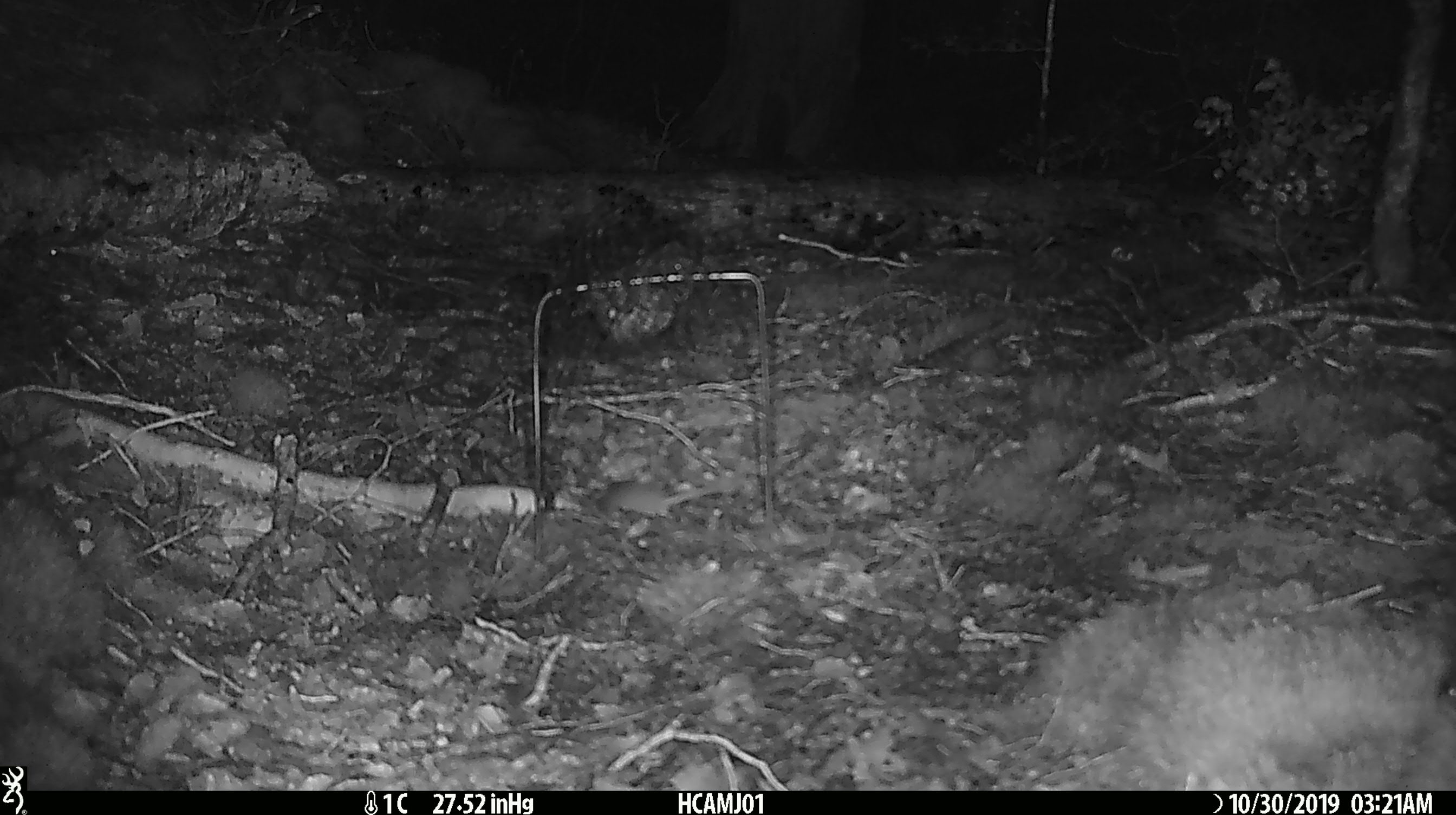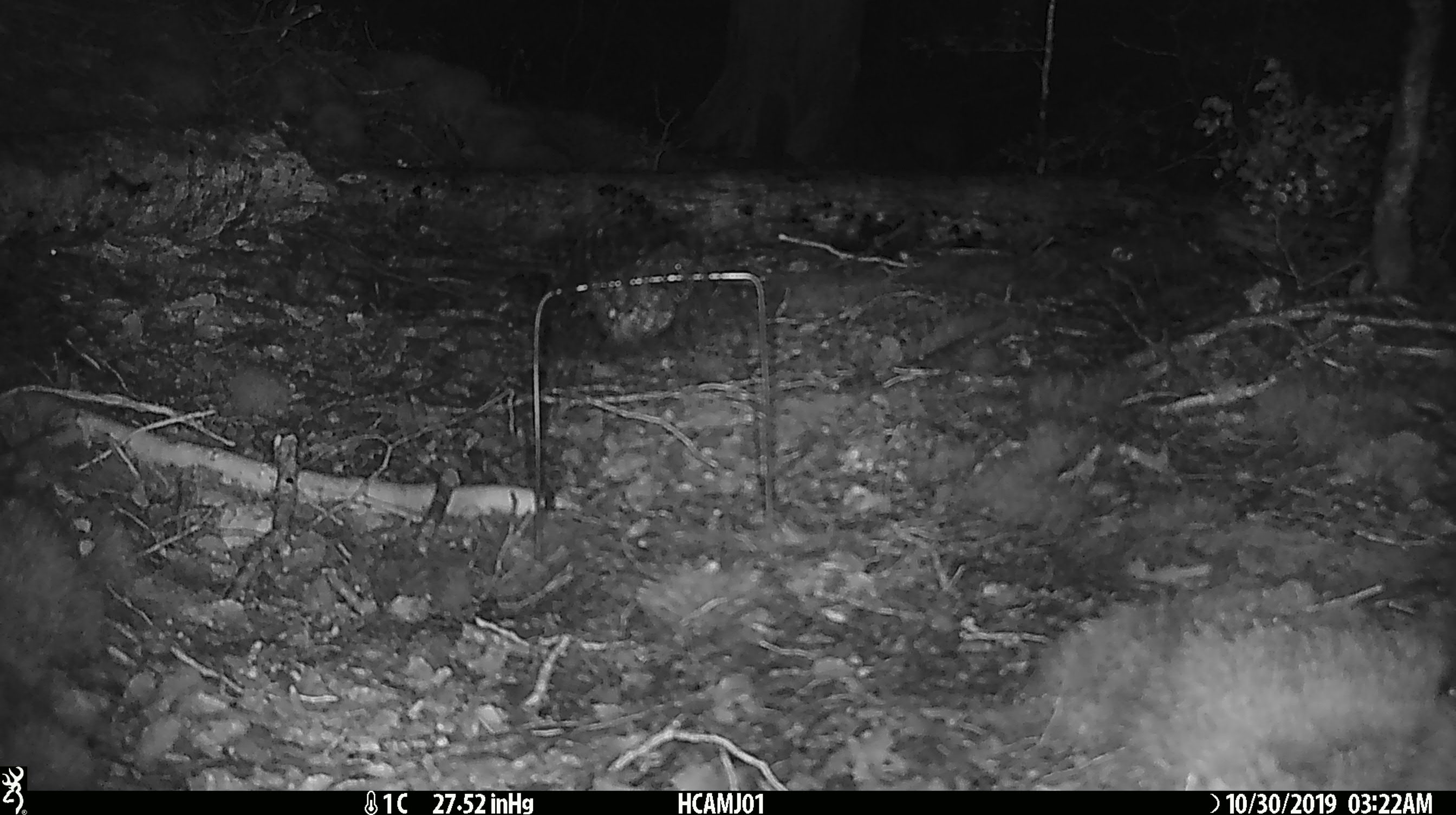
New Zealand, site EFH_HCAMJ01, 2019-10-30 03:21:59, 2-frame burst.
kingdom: Animalia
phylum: Chordata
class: Mammalia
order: Rodentia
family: Muridae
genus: Mus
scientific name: Mus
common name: mouse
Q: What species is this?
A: Mouse (Mus).